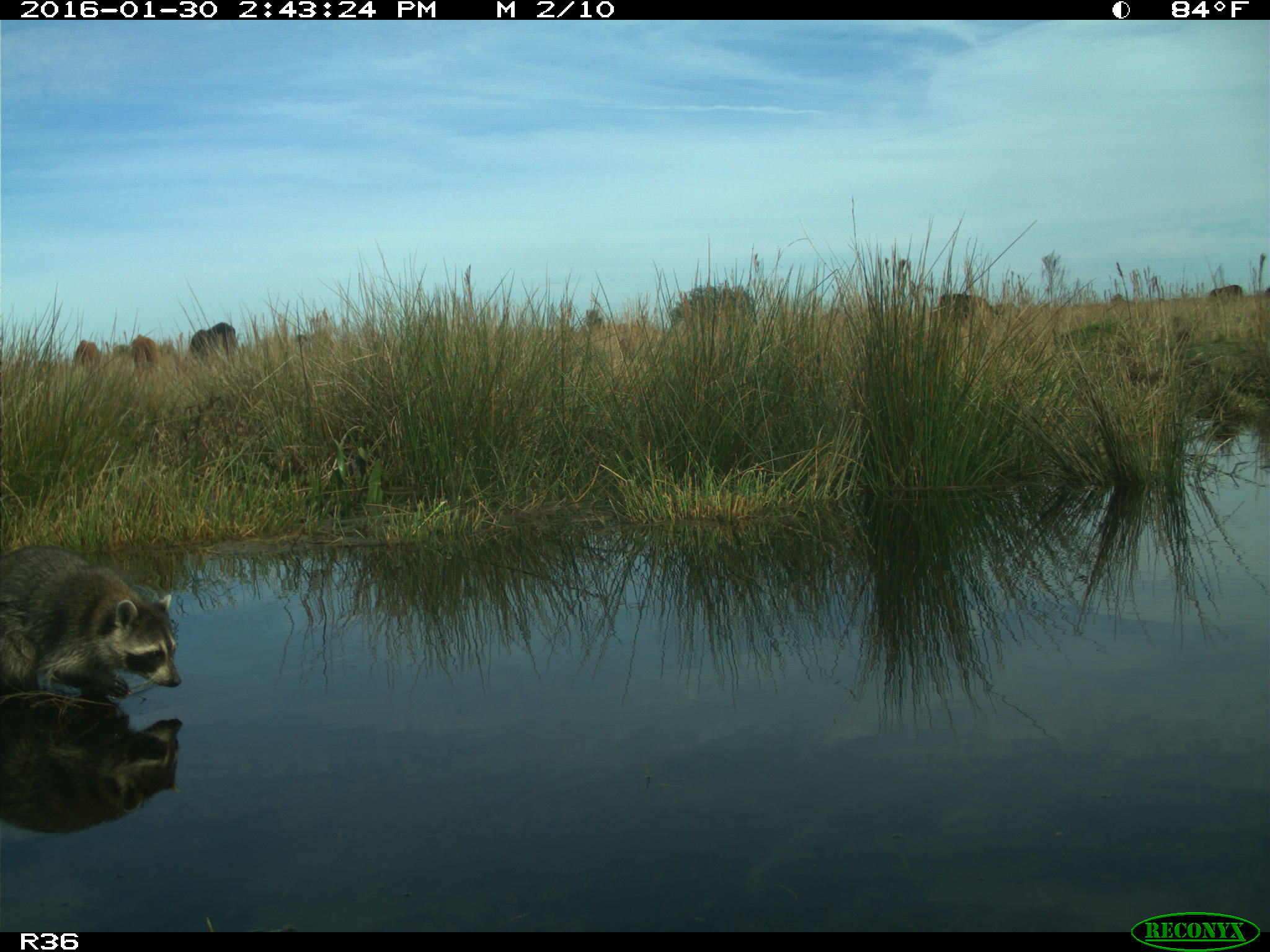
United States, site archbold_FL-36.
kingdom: Animalia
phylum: Chordata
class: Mammalia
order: Artiodactyla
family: Bovidae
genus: Bos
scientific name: Bos taurus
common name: domestic cow